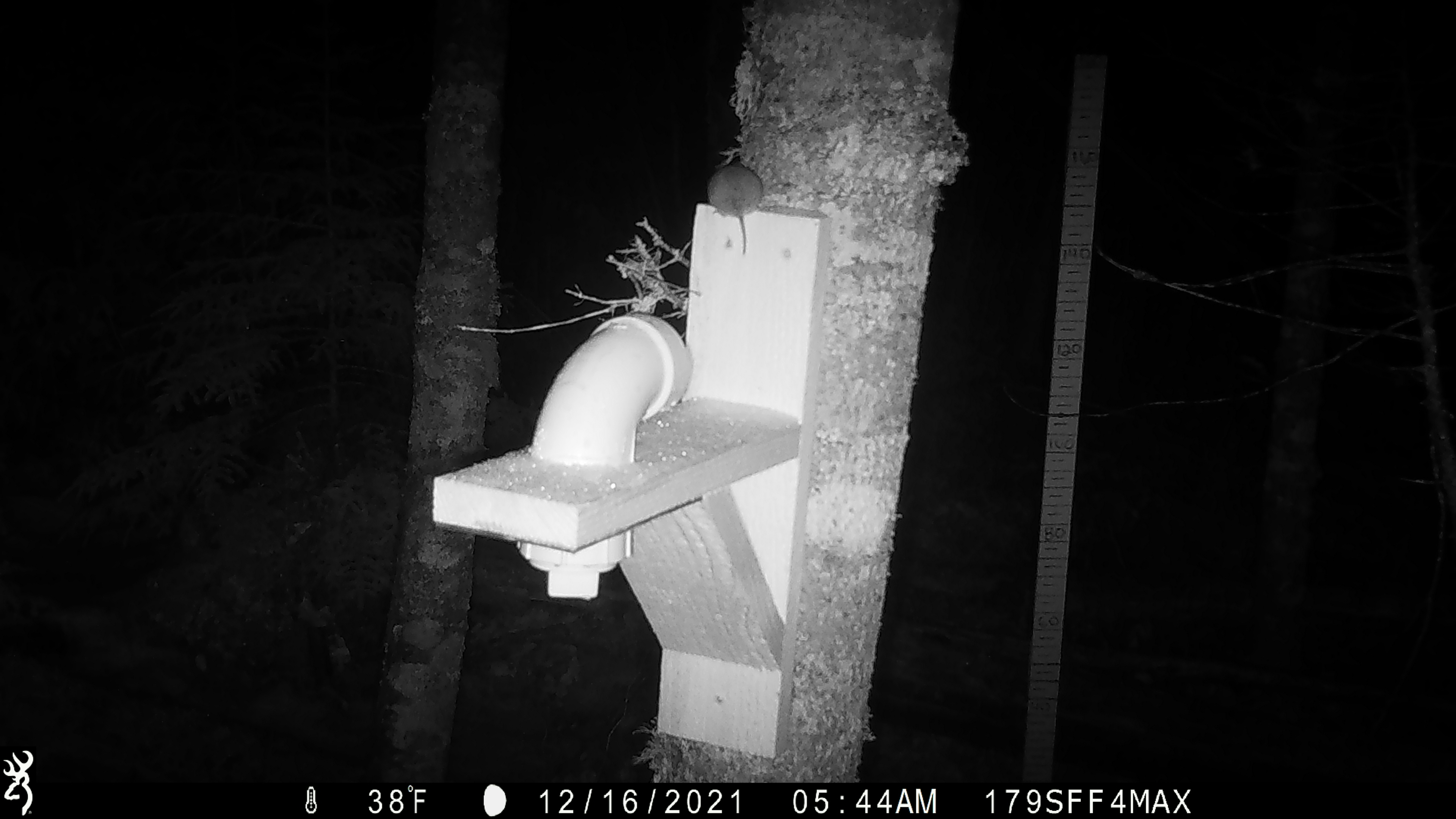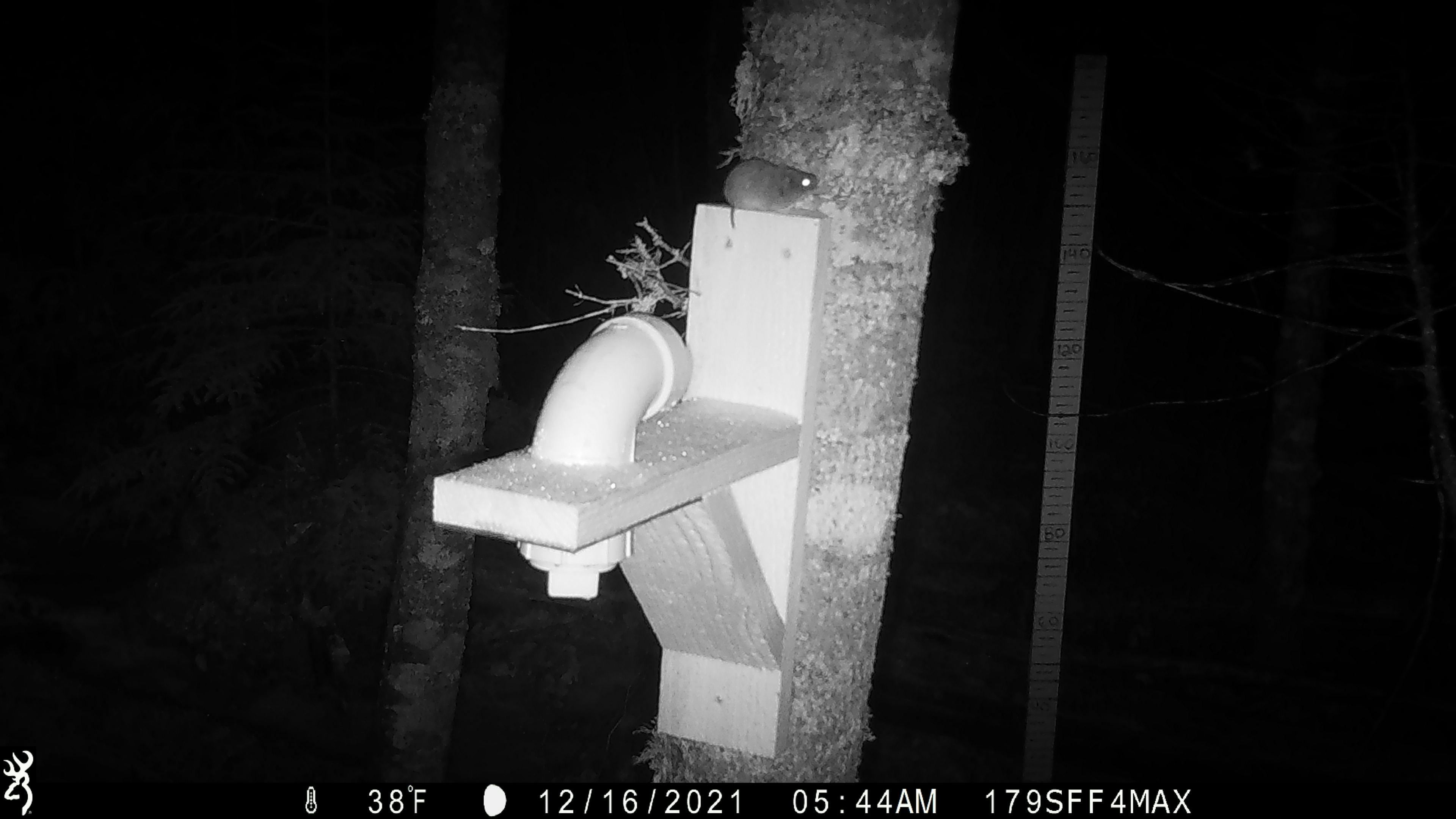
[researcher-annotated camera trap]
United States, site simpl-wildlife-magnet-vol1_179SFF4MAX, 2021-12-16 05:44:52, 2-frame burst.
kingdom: Animalia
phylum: Chordata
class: Mammalia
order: Rodentia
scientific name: Rodentia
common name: mouse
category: mouse sp.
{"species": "mouse sp. (mouse) (Rodentia)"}